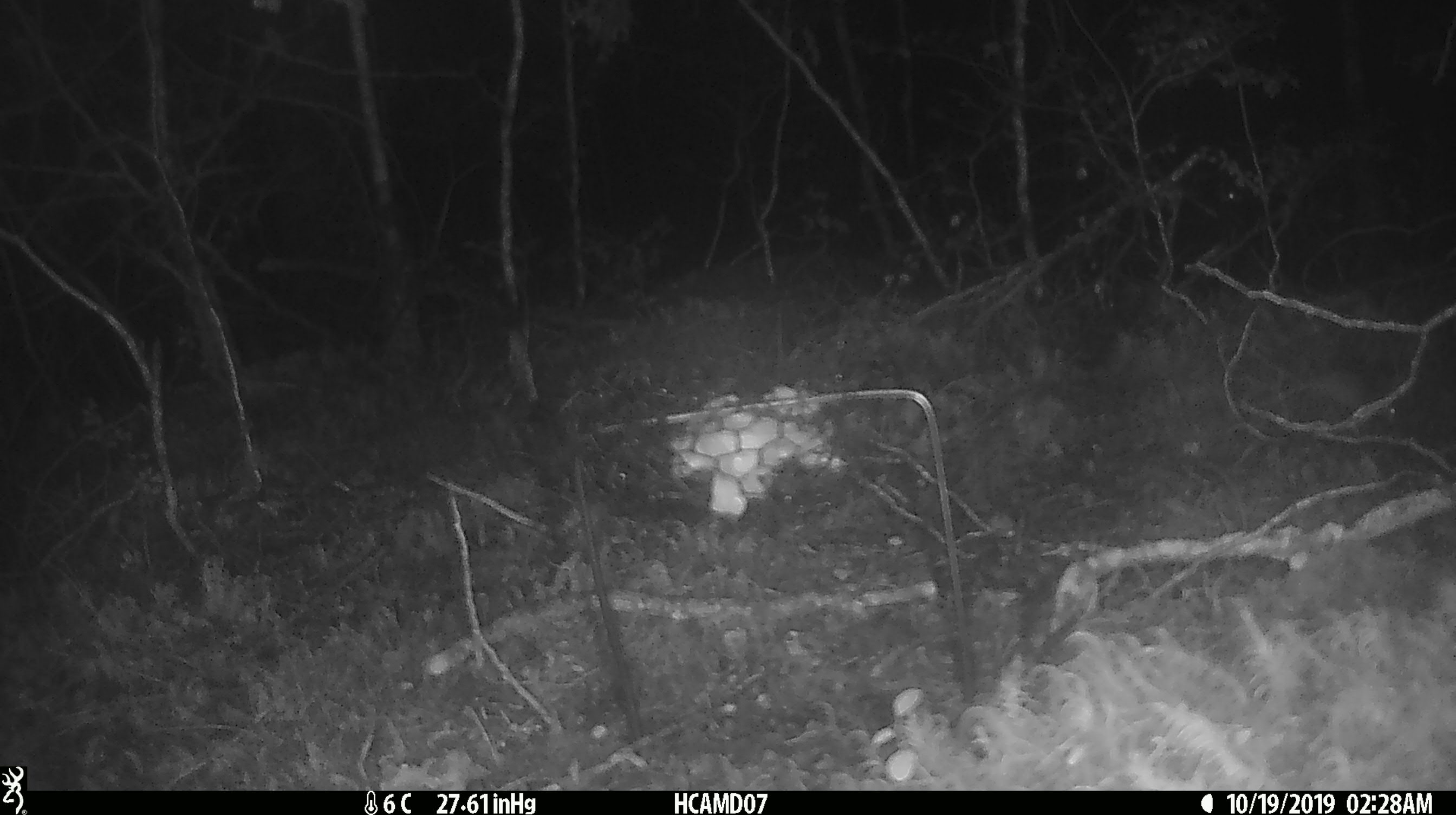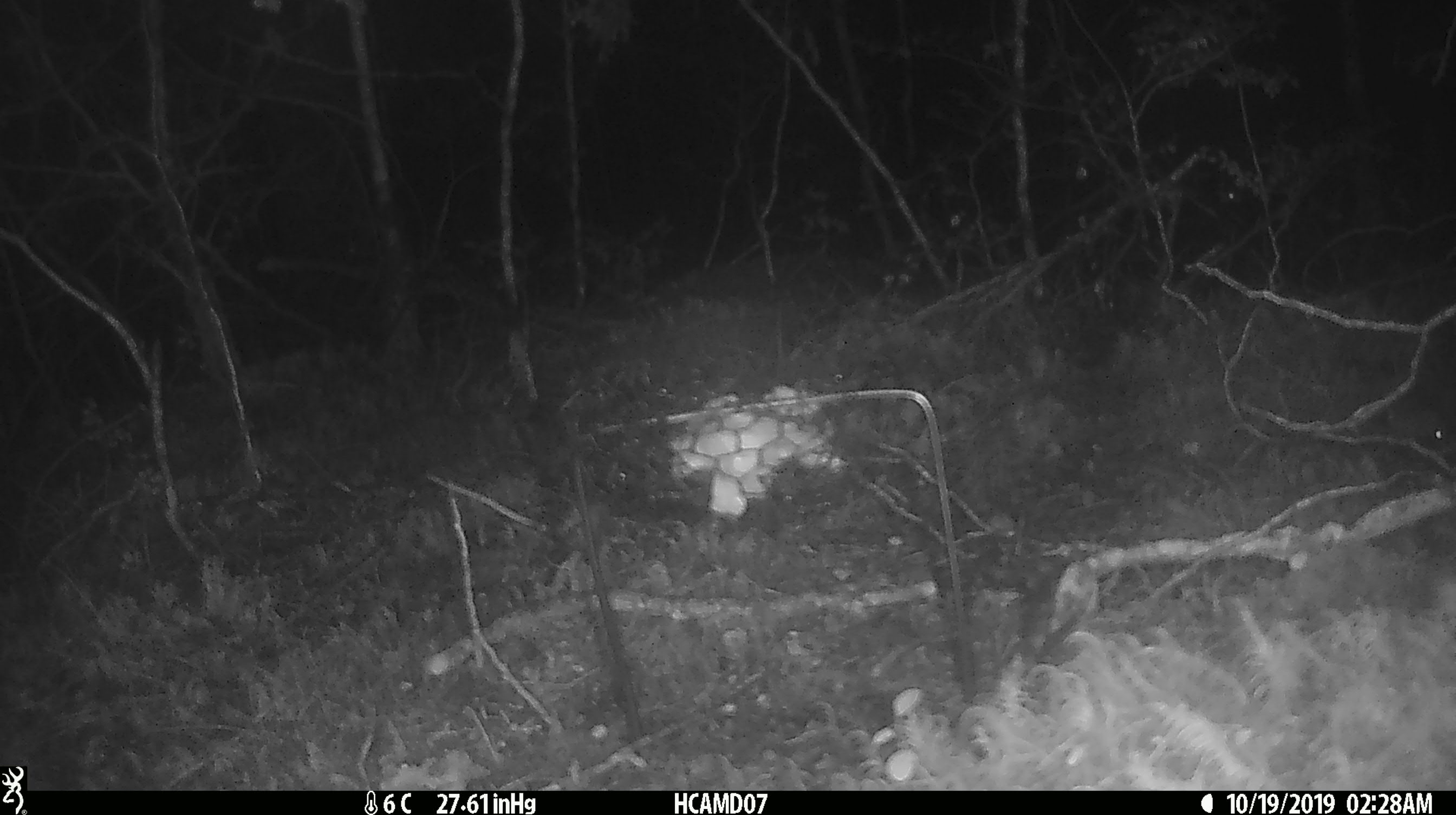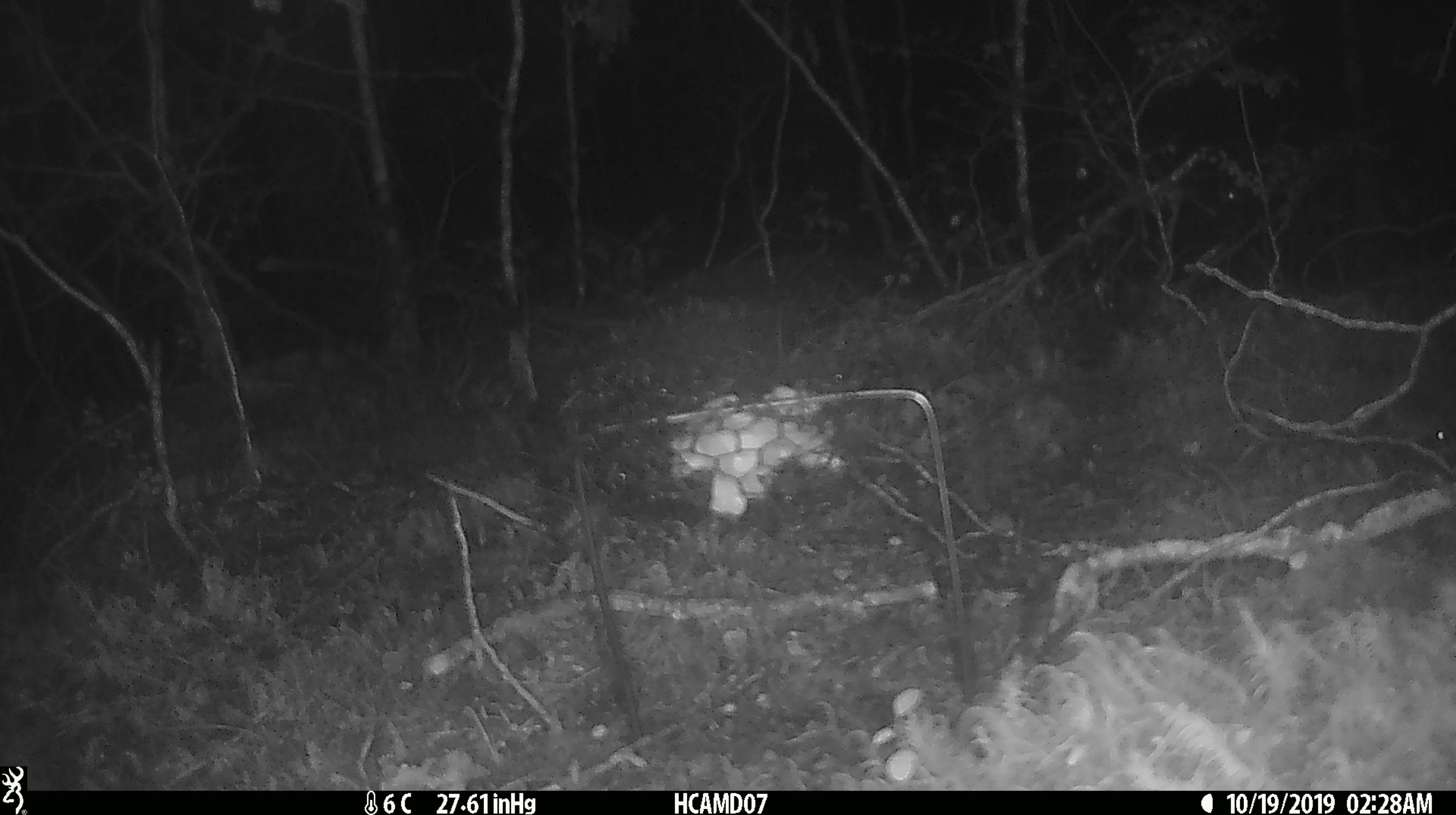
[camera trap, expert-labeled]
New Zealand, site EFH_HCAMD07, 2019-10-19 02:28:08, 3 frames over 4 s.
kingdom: Animalia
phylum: Chordata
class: Mammalia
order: Rodentia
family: Muridae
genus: Mus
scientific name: Mus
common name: mouse